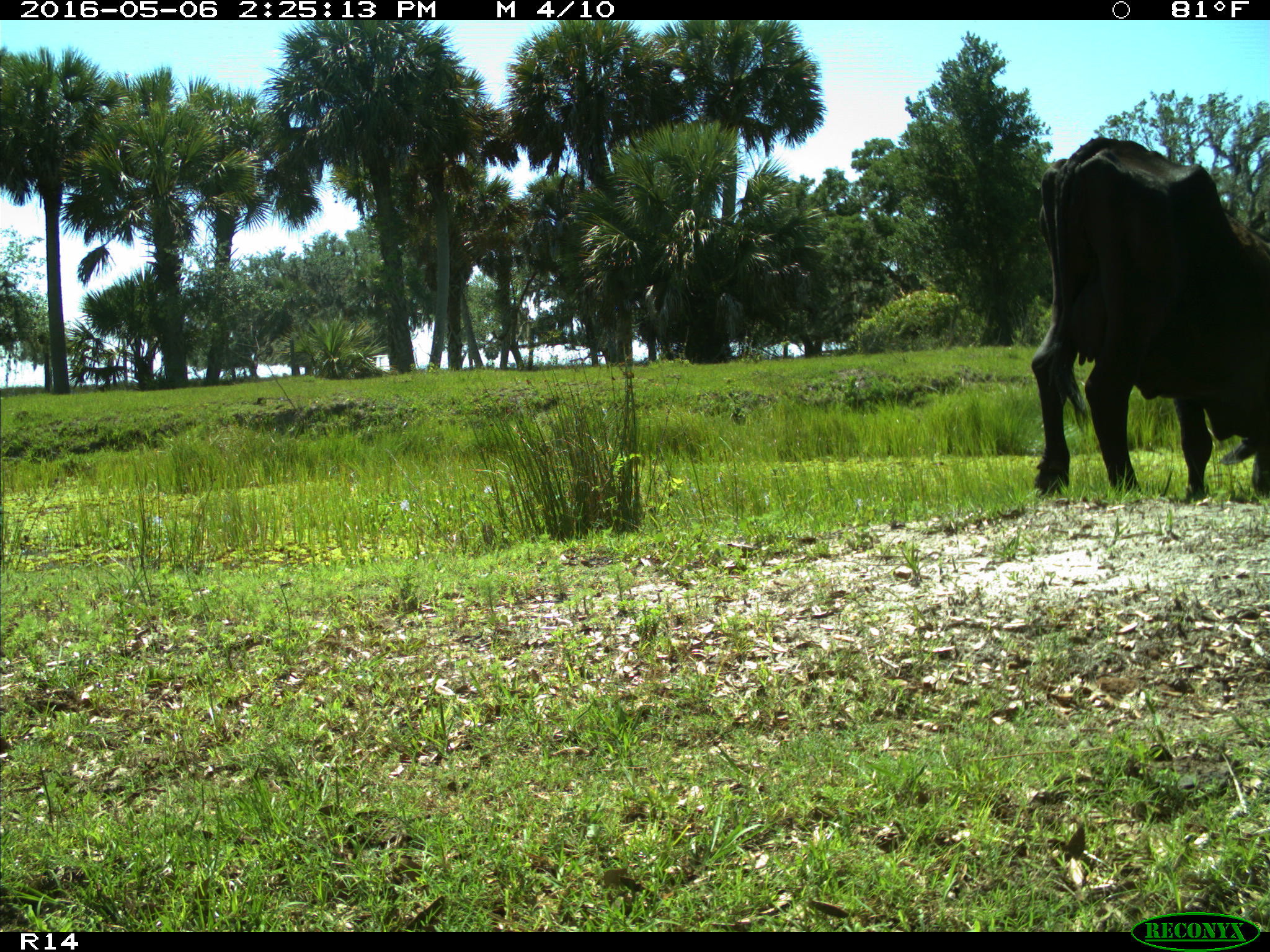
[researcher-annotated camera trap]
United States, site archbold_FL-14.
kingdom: Animalia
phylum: Chordata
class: Mammalia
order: Artiodactyla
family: Bovidae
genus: Bos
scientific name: Bos taurus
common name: domestic cow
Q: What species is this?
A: Bos taurus (domestic cow).